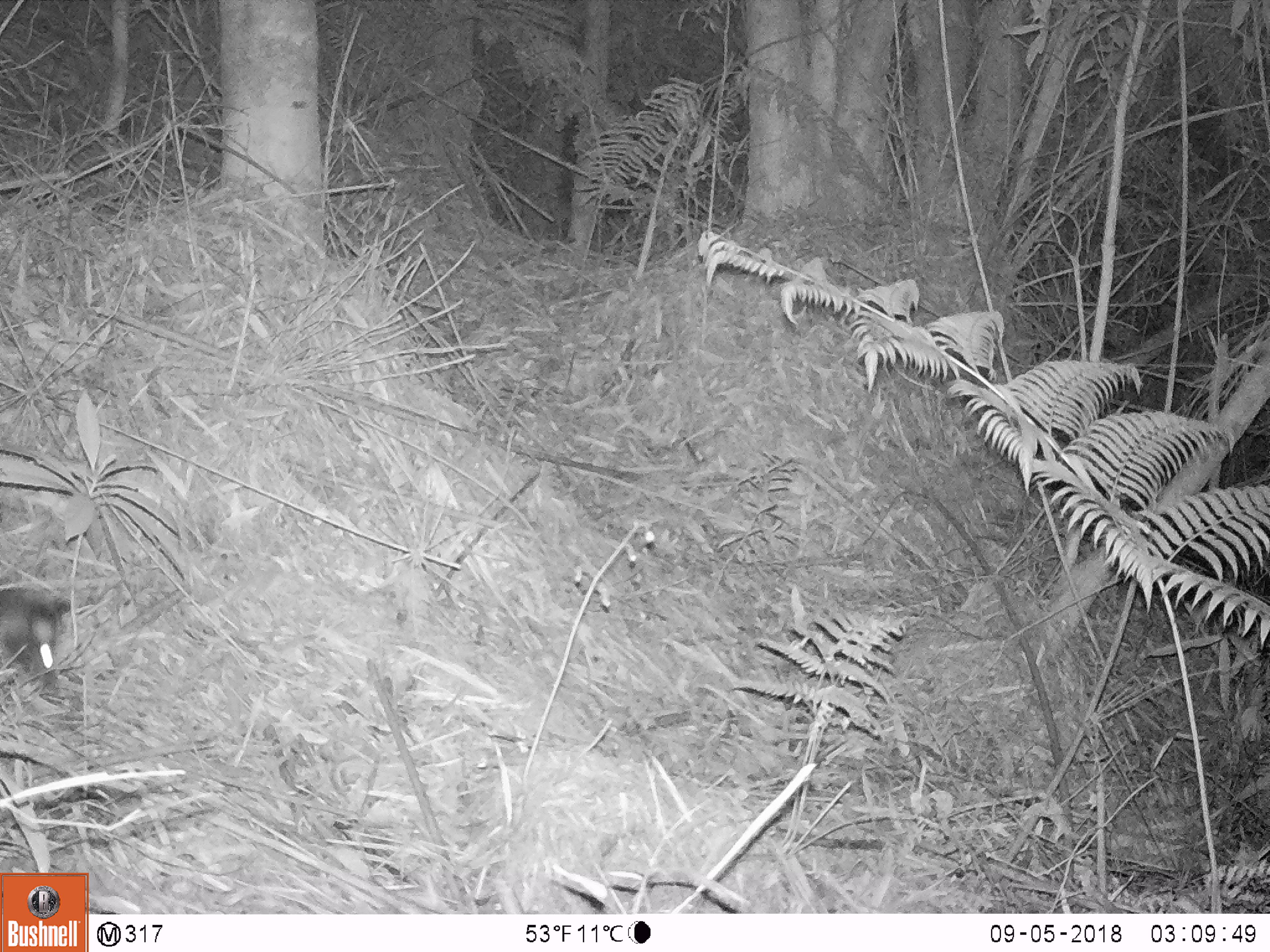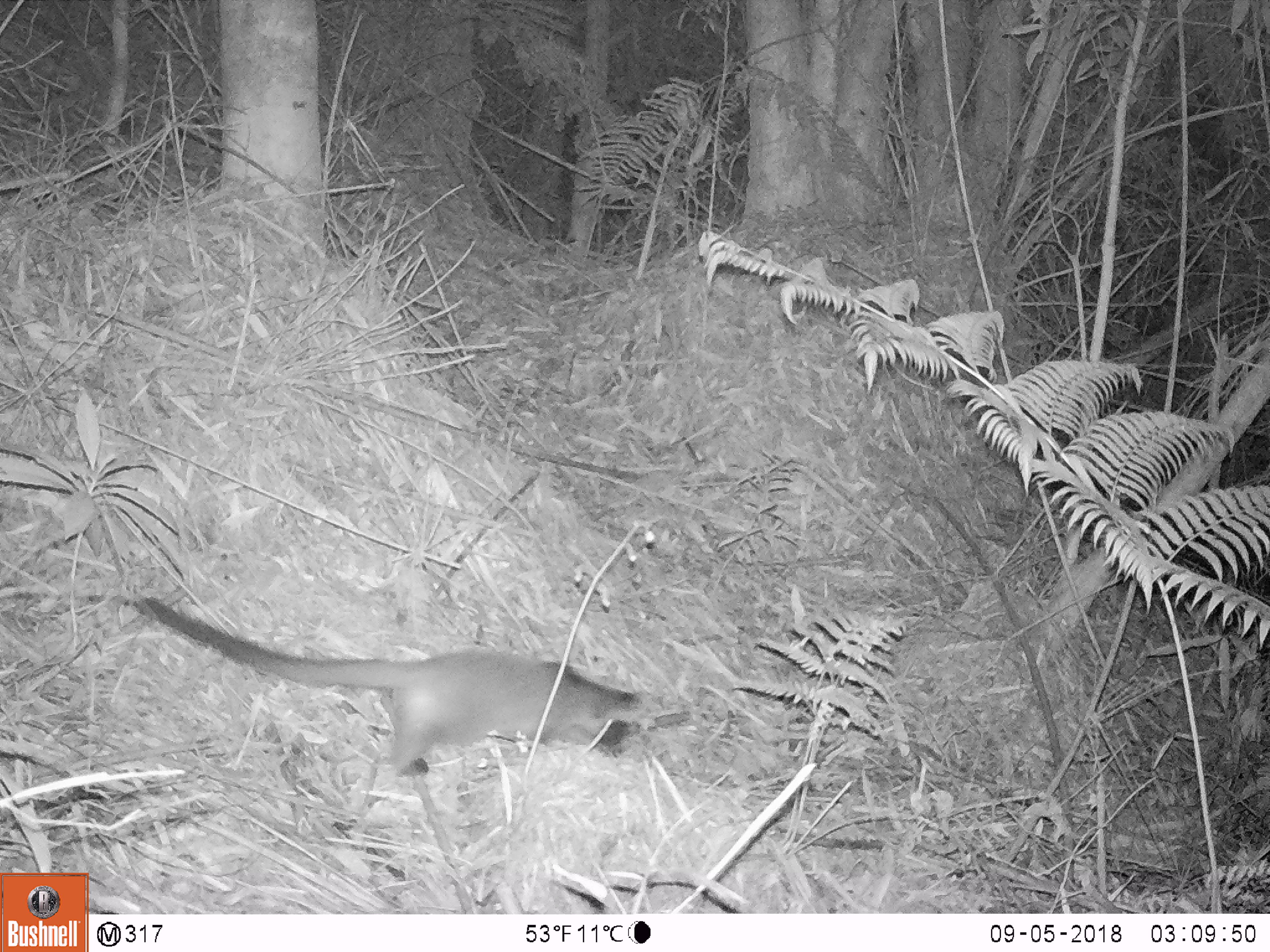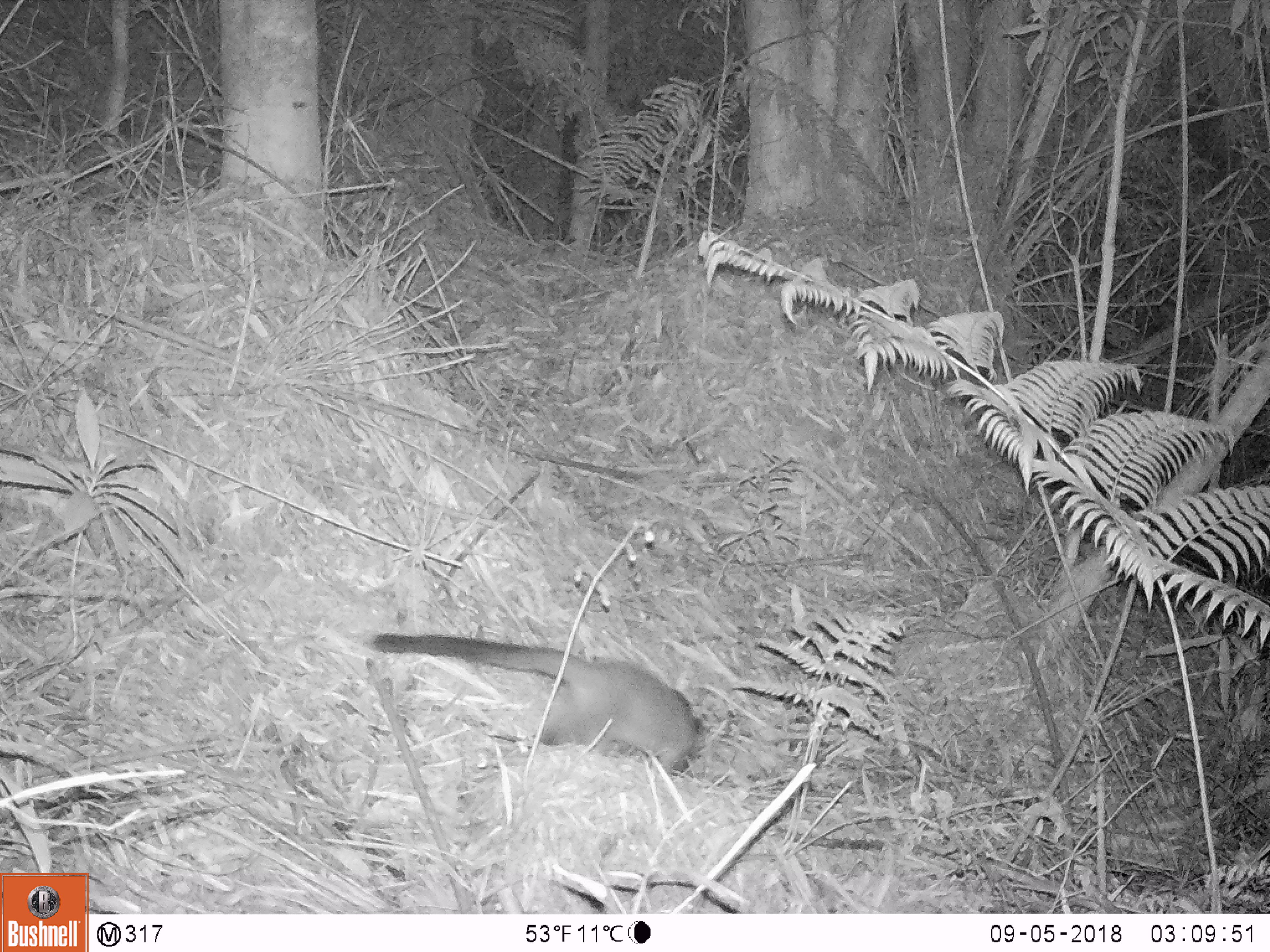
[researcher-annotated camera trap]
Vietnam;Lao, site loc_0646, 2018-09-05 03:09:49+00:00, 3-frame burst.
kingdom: Animalia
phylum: Chordata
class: Mammalia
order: Carnivora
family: Viverridae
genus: Paguma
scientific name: Paguma larvata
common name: masked palm civet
Masked palm civet (Paguma larvata). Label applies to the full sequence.